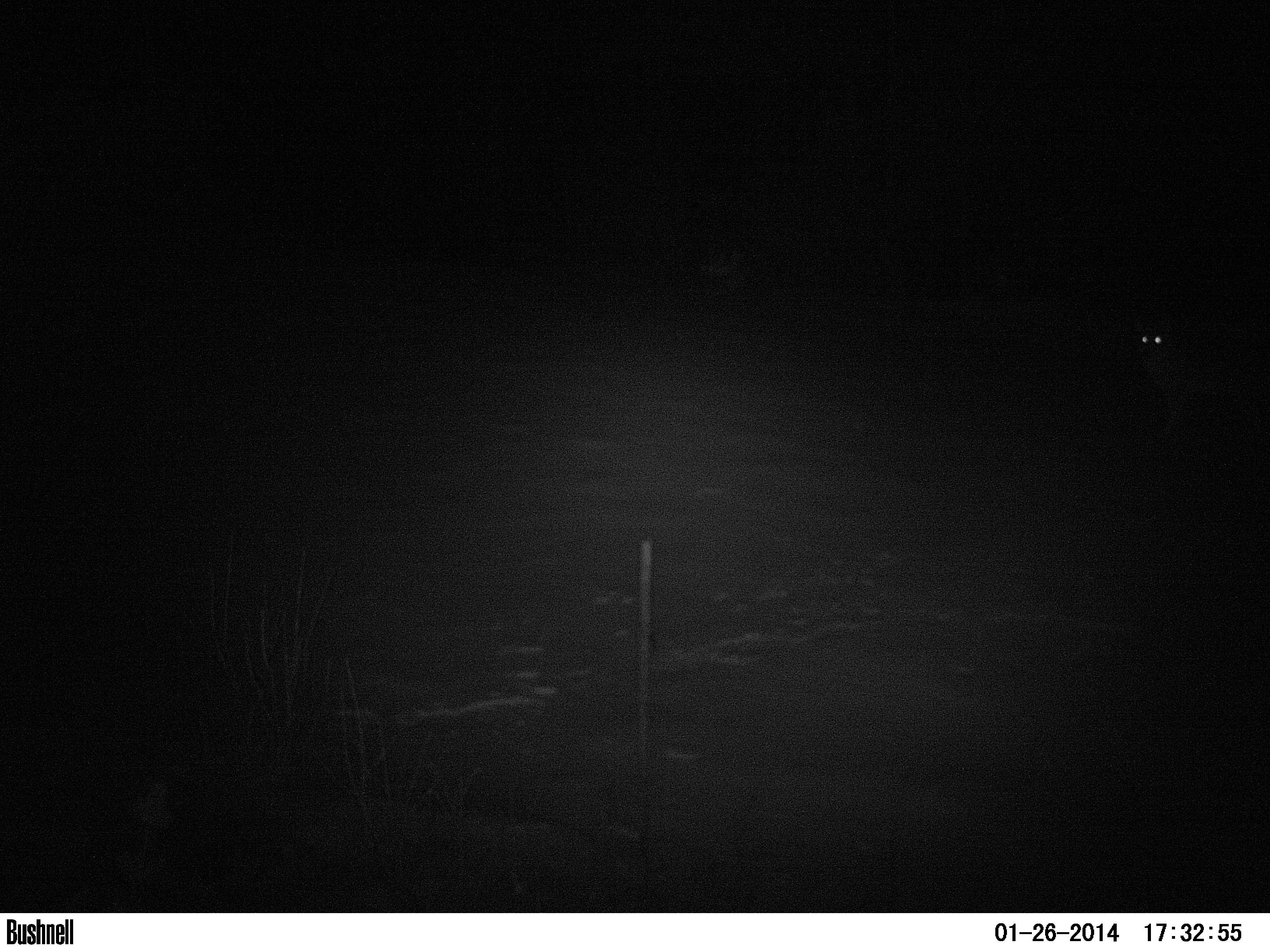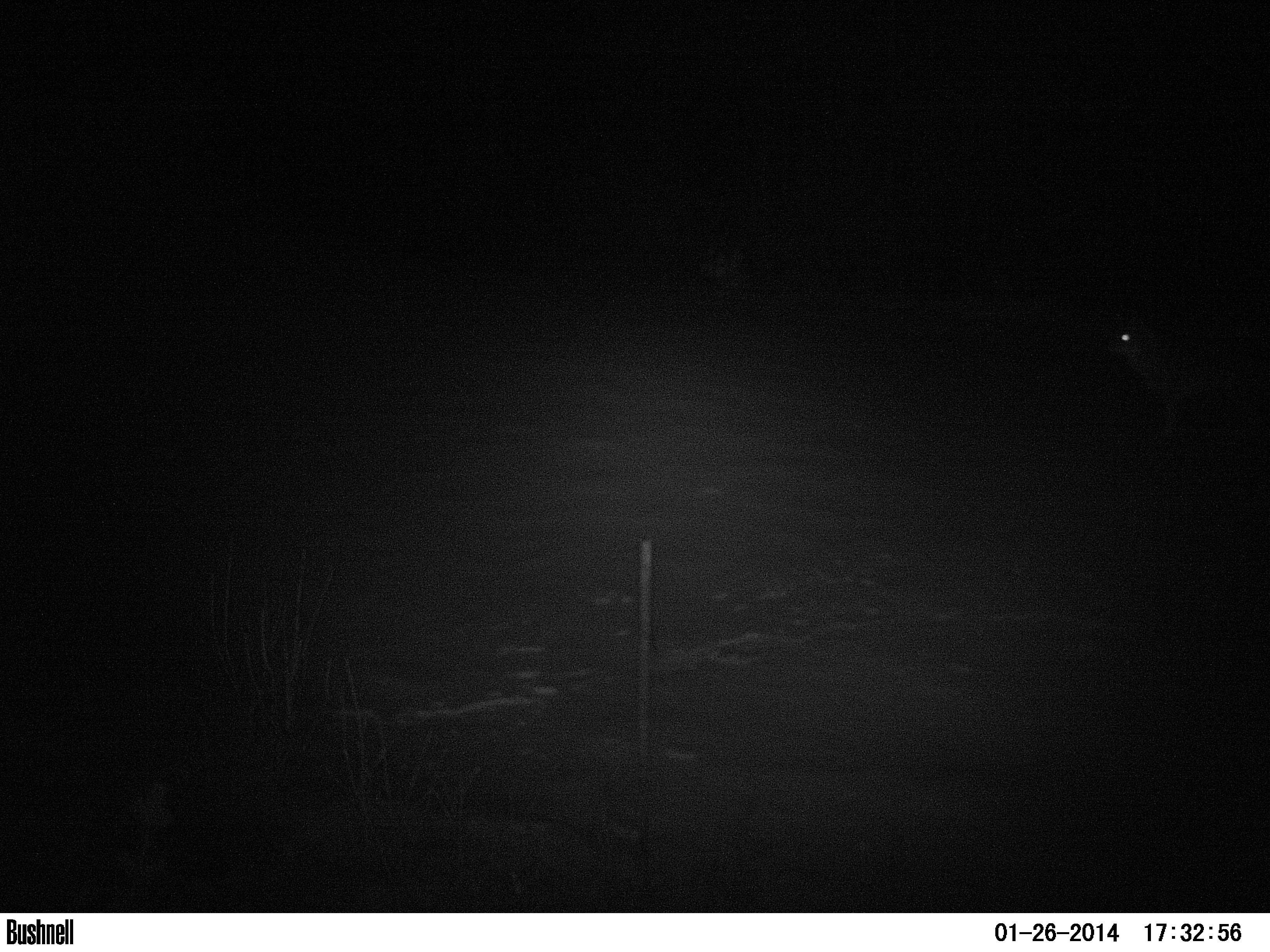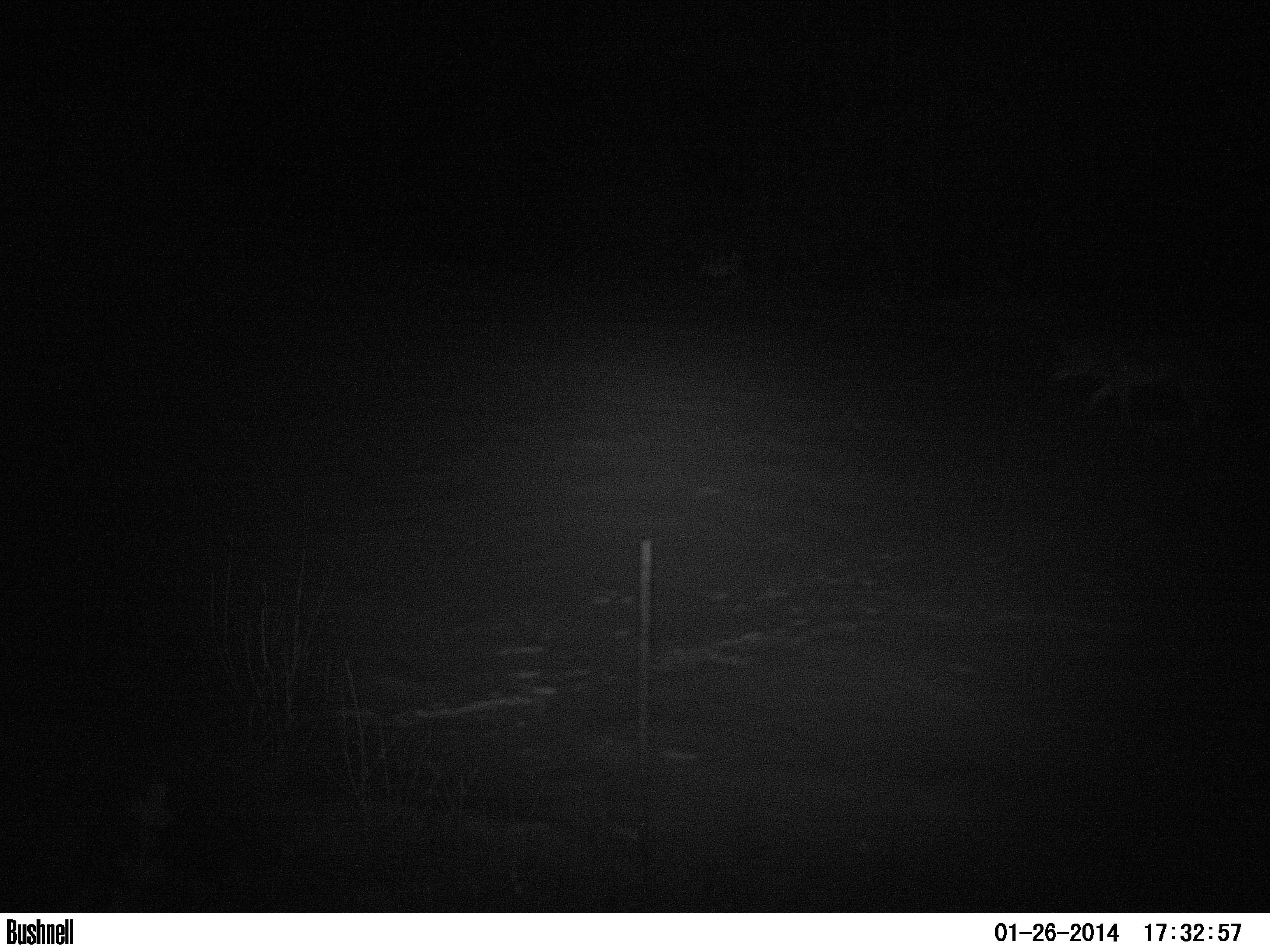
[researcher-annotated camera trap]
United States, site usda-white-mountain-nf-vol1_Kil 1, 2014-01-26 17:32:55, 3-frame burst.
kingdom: Animalia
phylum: Chordata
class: Mammalia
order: Carnivora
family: Canidae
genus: Canis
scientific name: Canis latrans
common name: coyote